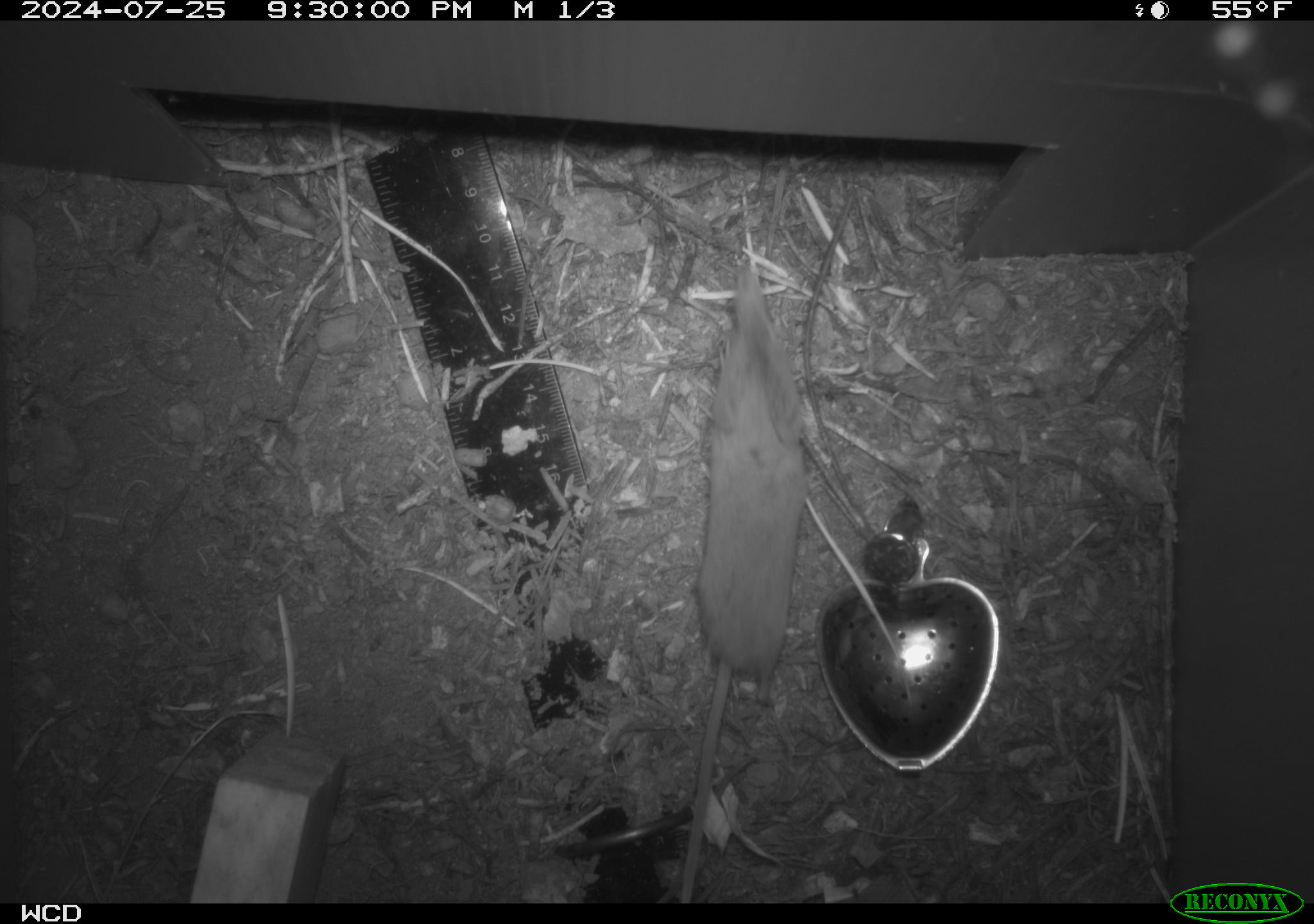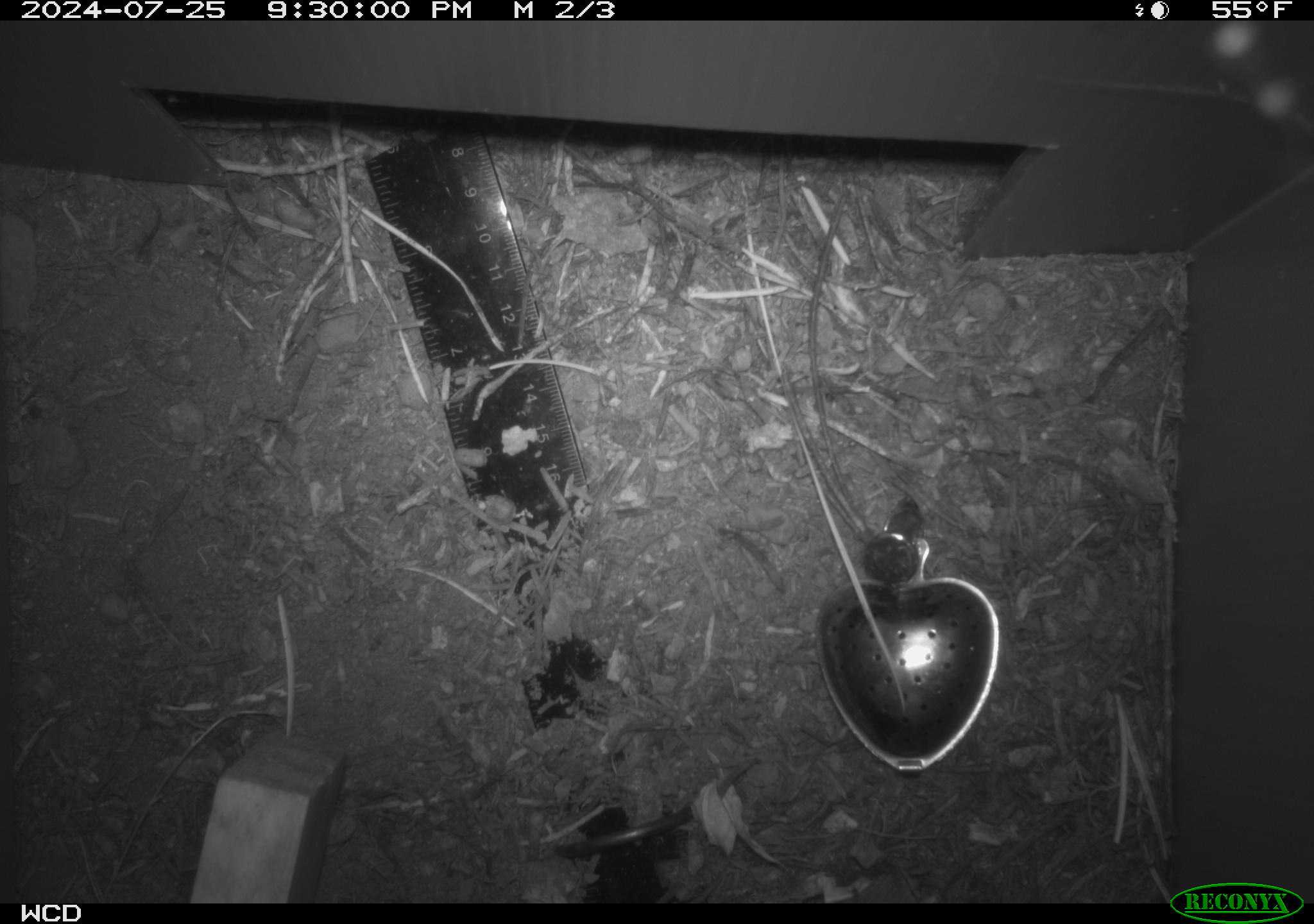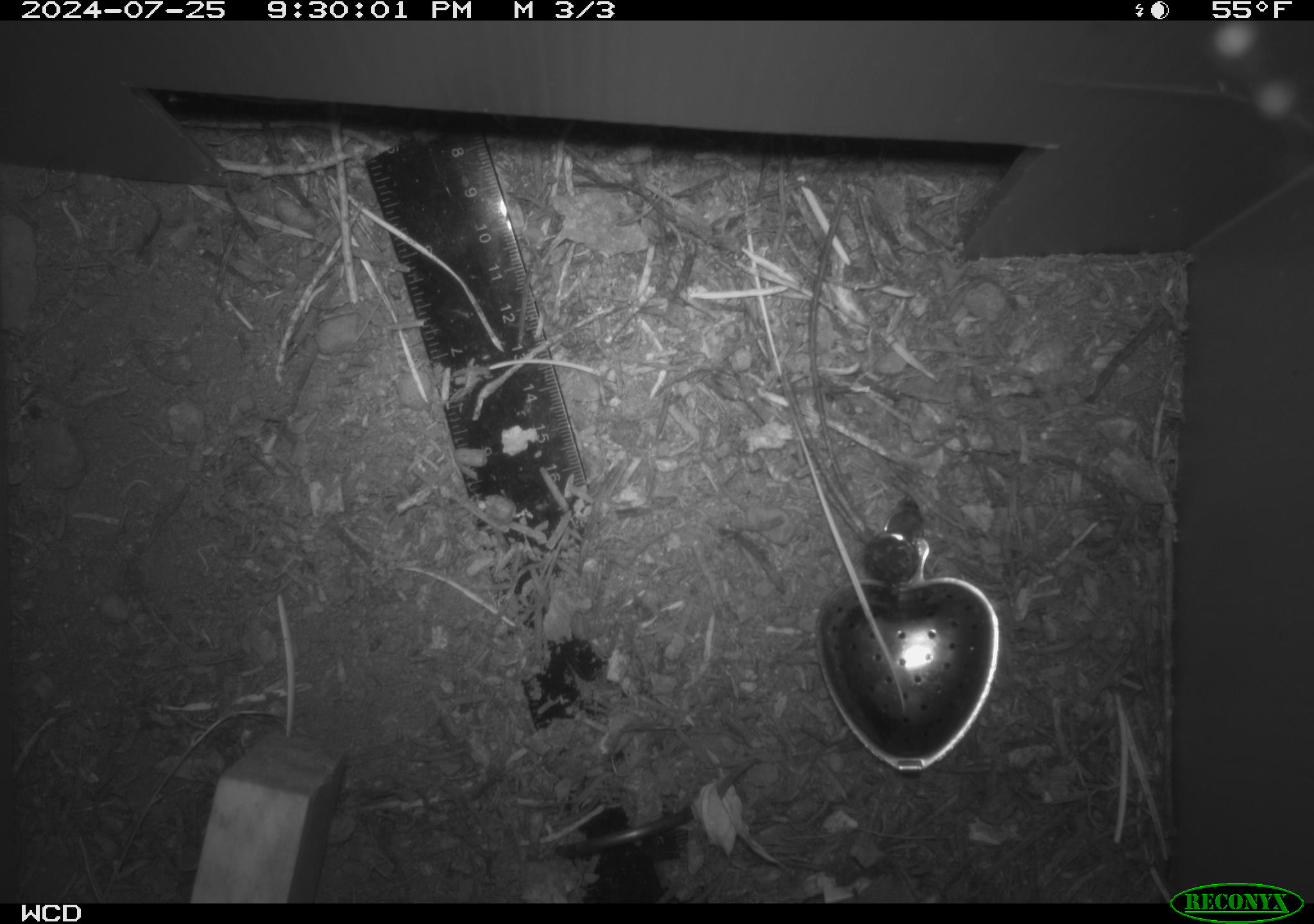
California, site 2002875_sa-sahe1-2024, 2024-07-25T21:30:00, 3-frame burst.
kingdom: Animalia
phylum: Chordata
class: Mammalia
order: Eulipotyphla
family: Soricidae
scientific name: Soricidae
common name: shrews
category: soricidae family